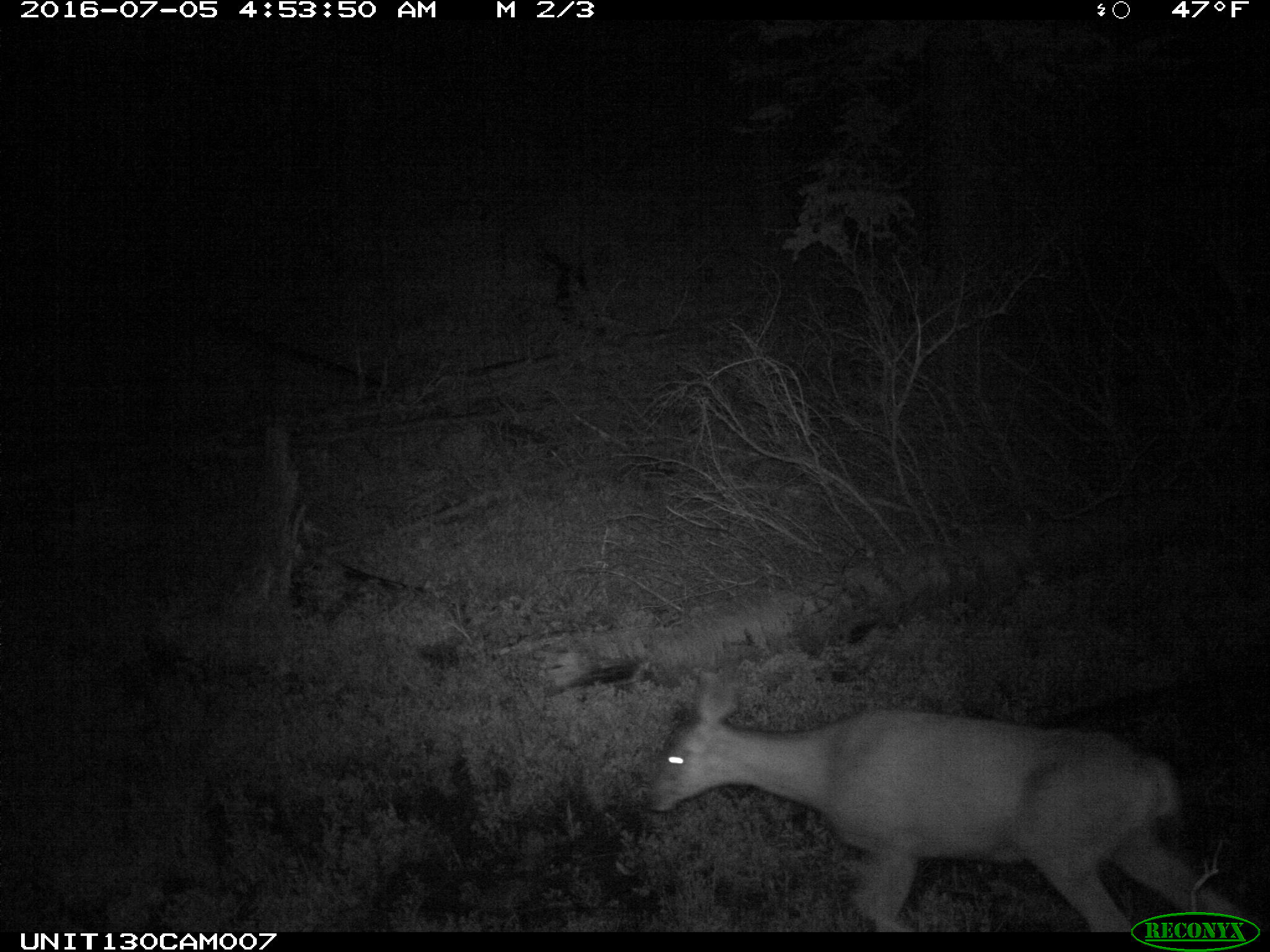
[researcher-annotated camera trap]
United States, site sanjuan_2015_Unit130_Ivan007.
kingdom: Animalia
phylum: Chordata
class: Mammalia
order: Artiodactyla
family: Cervidae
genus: Odocoileus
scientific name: Odocoileus hemionus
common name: mule deer